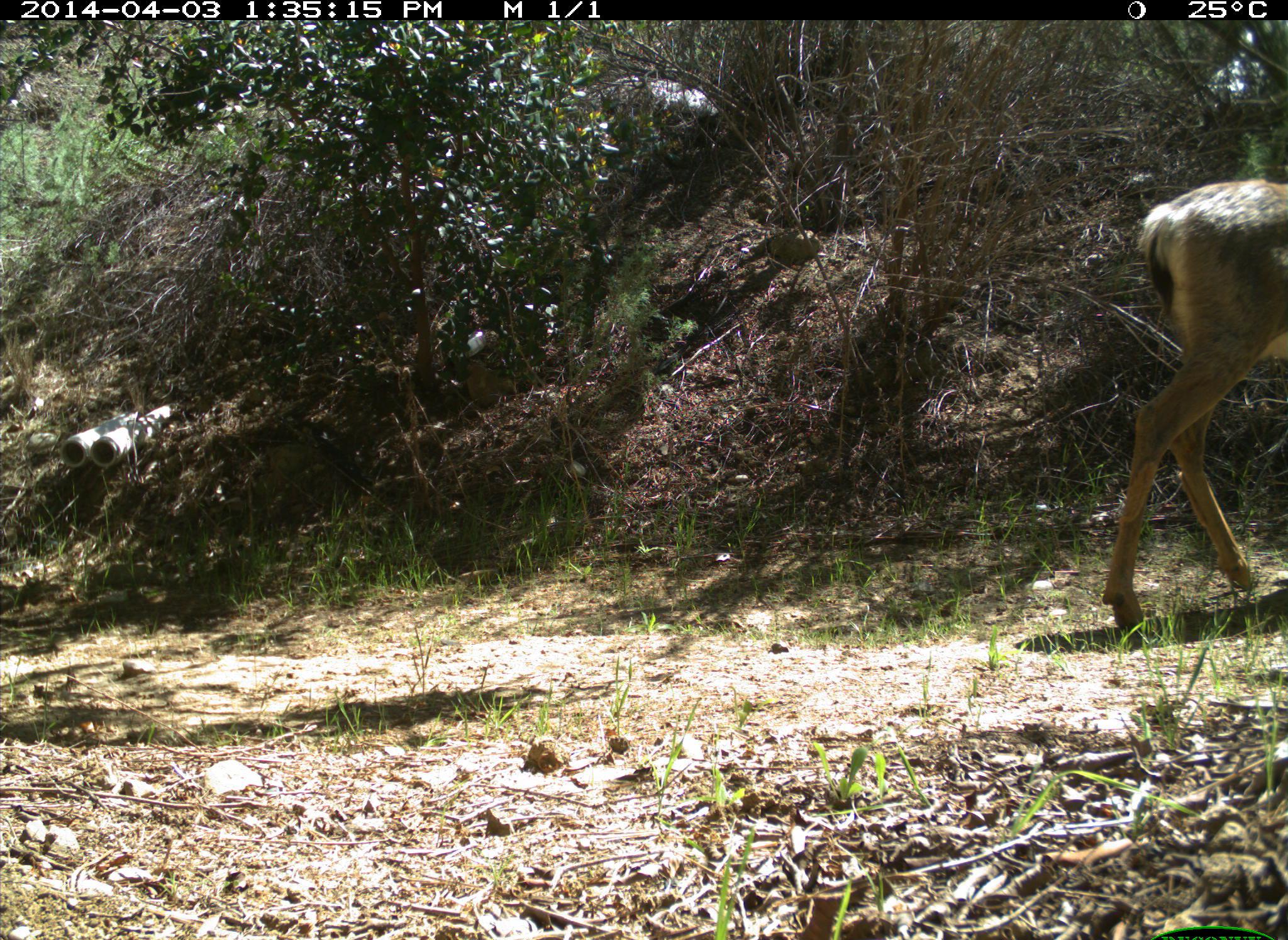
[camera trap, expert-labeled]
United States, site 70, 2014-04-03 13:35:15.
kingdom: Animalia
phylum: Chordata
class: Mammalia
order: Artiodactyla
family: Cervidae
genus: Odocoileus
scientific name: Odocoileus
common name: deer